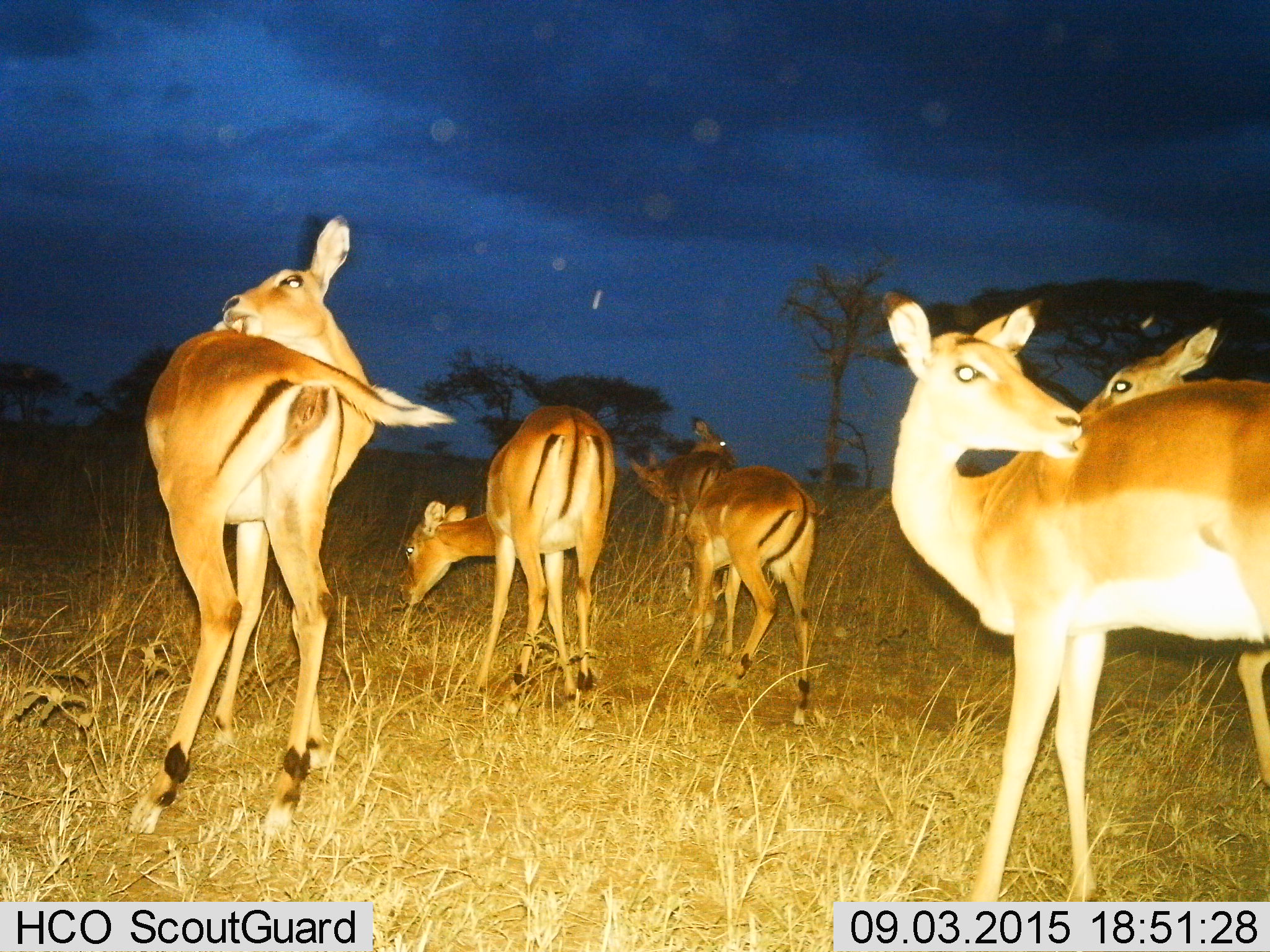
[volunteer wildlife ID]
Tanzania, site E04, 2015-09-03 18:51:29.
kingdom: Animalia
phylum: Chordata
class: Mammalia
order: Artiodactyla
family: Bovidae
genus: Aepyceros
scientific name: Aepyceros melampus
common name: impala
Impala (Aepyceros melampus), count 7. Behavior (volunteer vote fractions): standing 90%, resting 0%, moving 10%, interacting 0%. Young present (vote fraction): 0%. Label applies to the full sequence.